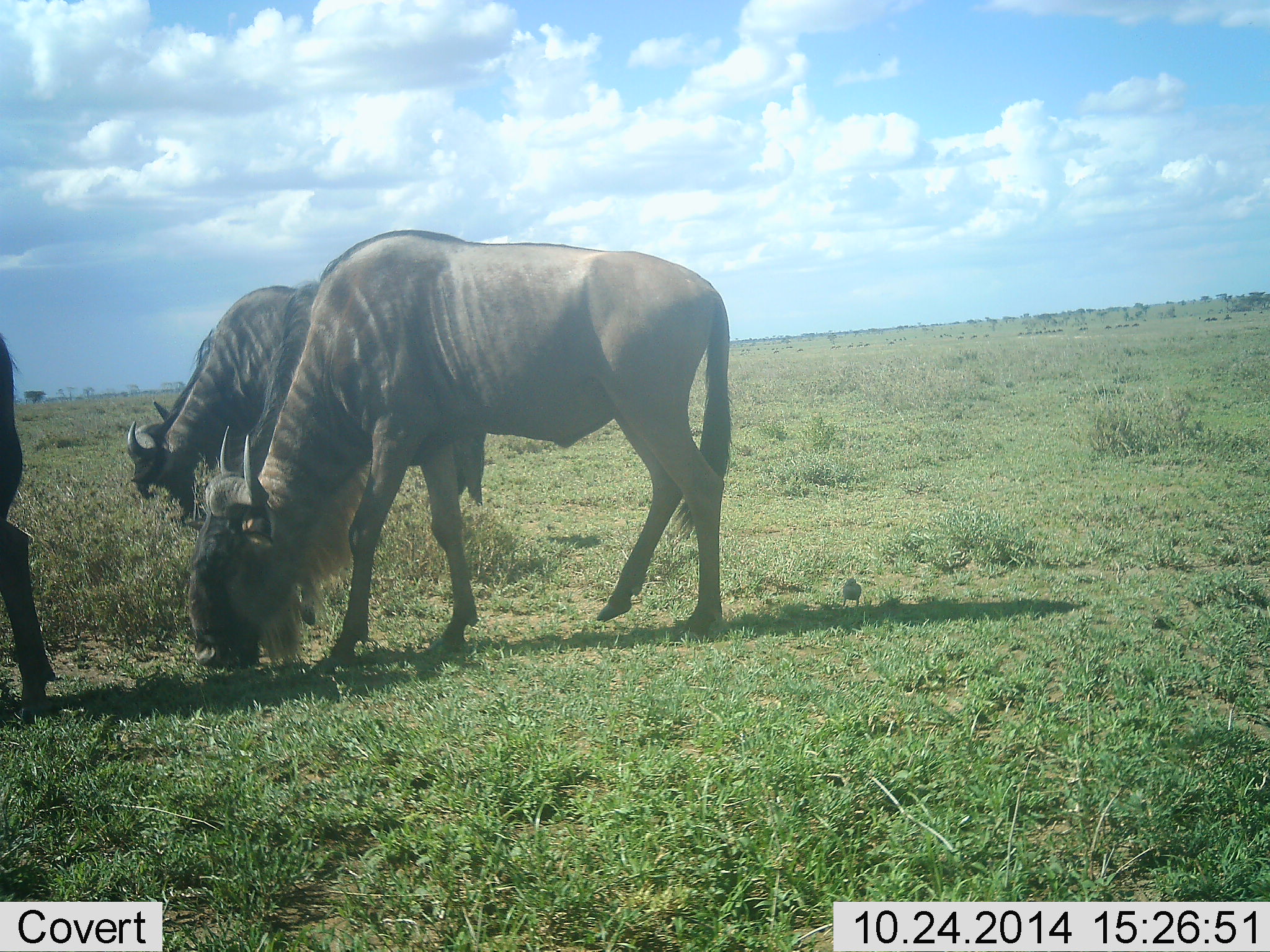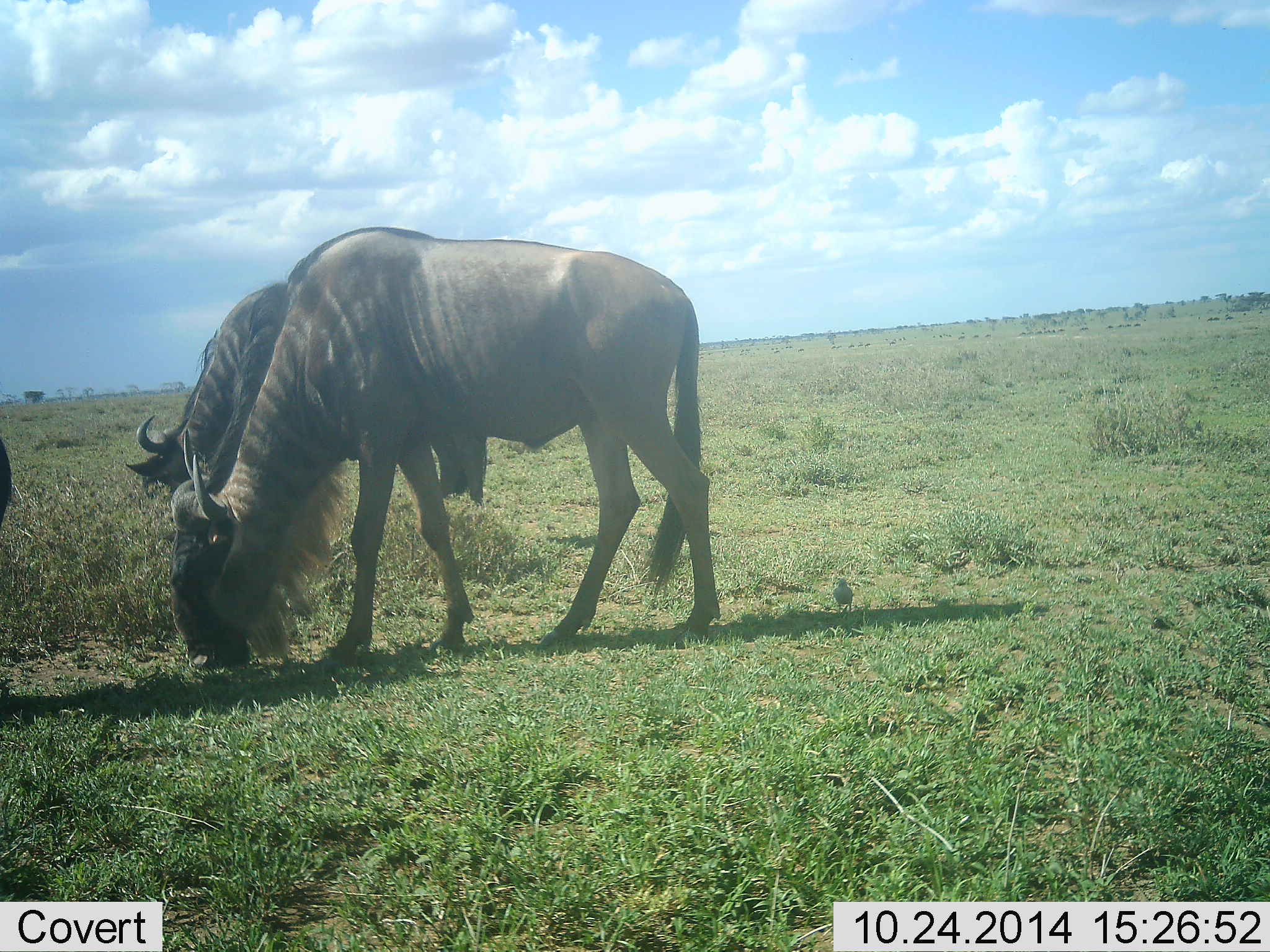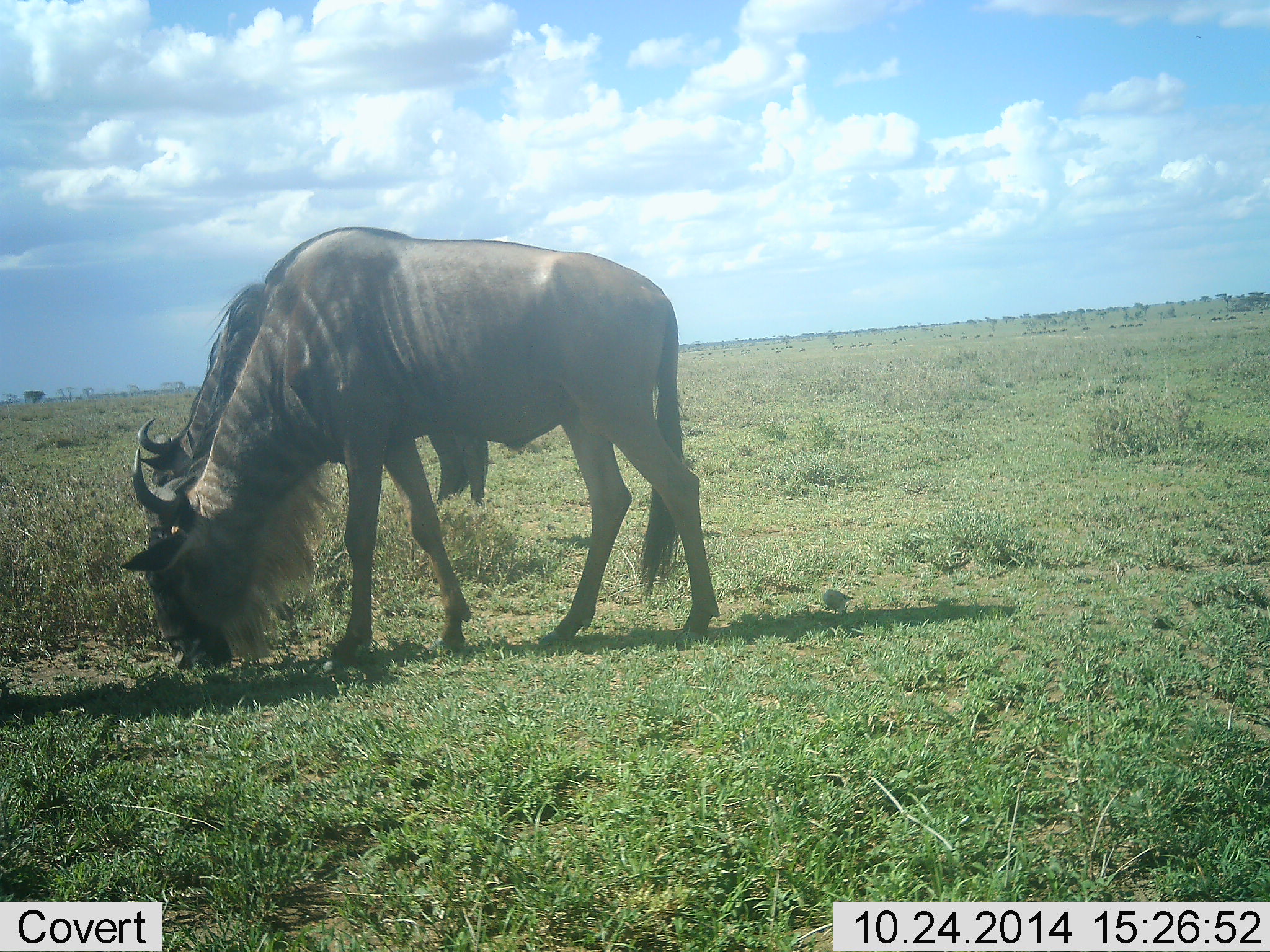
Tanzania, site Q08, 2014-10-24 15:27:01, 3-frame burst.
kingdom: Animalia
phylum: Chordata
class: Mammalia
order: Artiodactyla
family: Bovidae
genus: Connochaetes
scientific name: Connochaetes taurinus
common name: blue wildebeest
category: wildebeest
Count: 3.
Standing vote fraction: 23%.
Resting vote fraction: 0%.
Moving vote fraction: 8%.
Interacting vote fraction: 8%.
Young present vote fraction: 0%.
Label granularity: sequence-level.